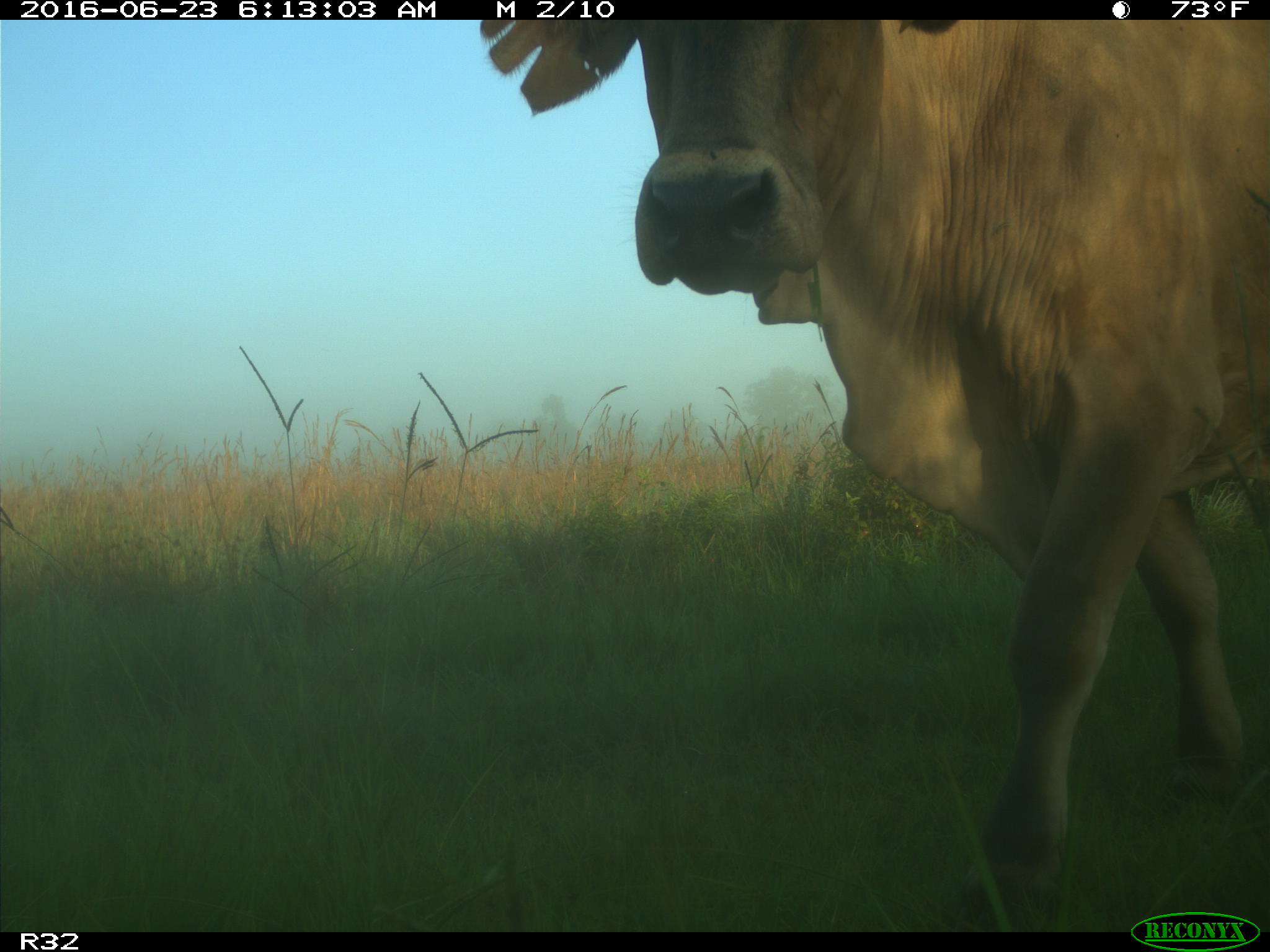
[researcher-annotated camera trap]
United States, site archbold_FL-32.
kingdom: Animalia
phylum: Chordata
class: Mammalia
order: Artiodactyla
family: Bovidae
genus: Bos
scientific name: Bos taurus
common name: domestic cow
Bos taurus (domestic cow).